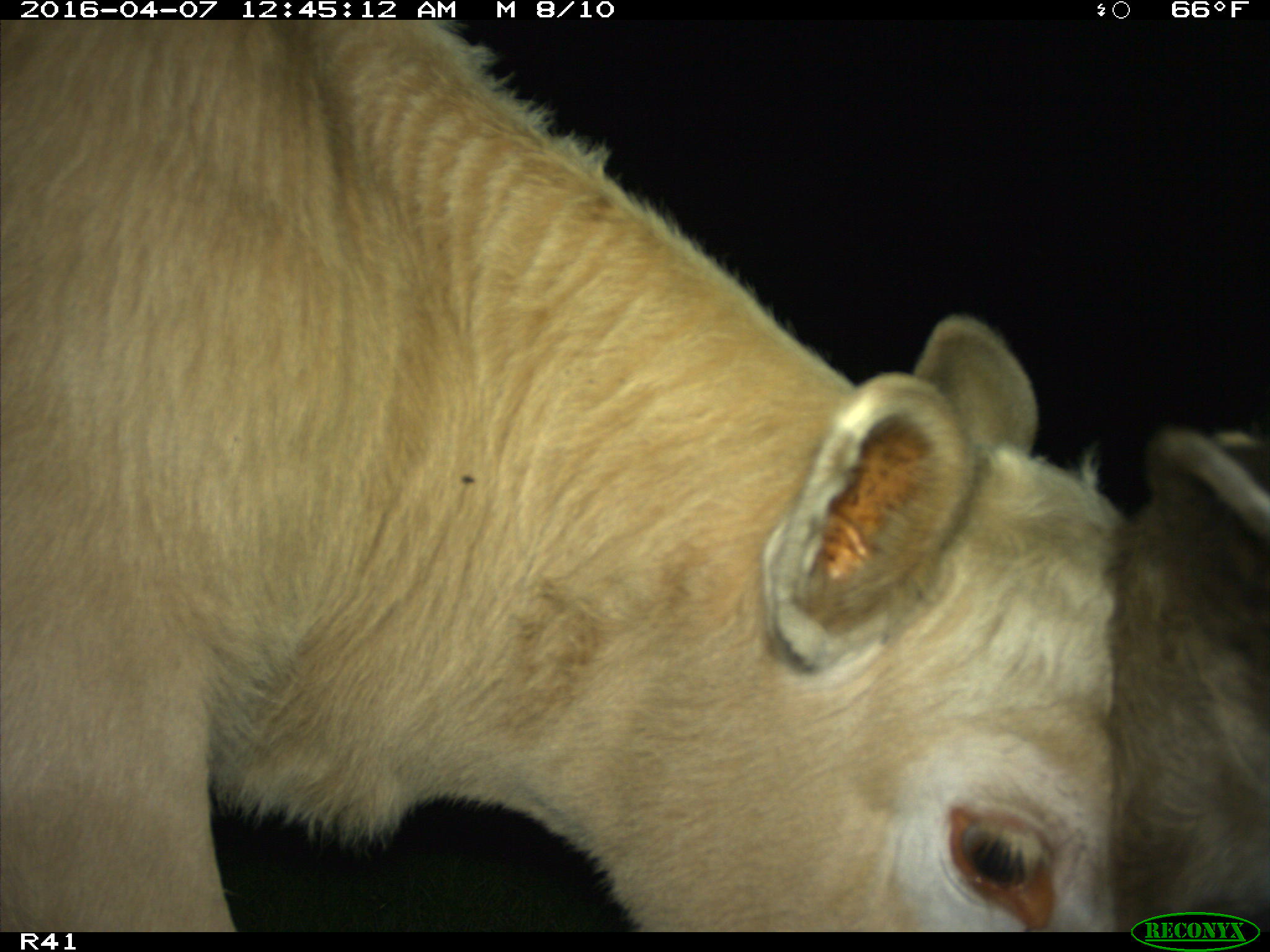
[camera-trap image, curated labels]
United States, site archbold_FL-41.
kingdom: Animalia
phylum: Chordata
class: Mammalia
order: Artiodactyla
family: Bovidae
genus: Bos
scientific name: Bos taurus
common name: domestic cow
Bos taurus (domestic cow).